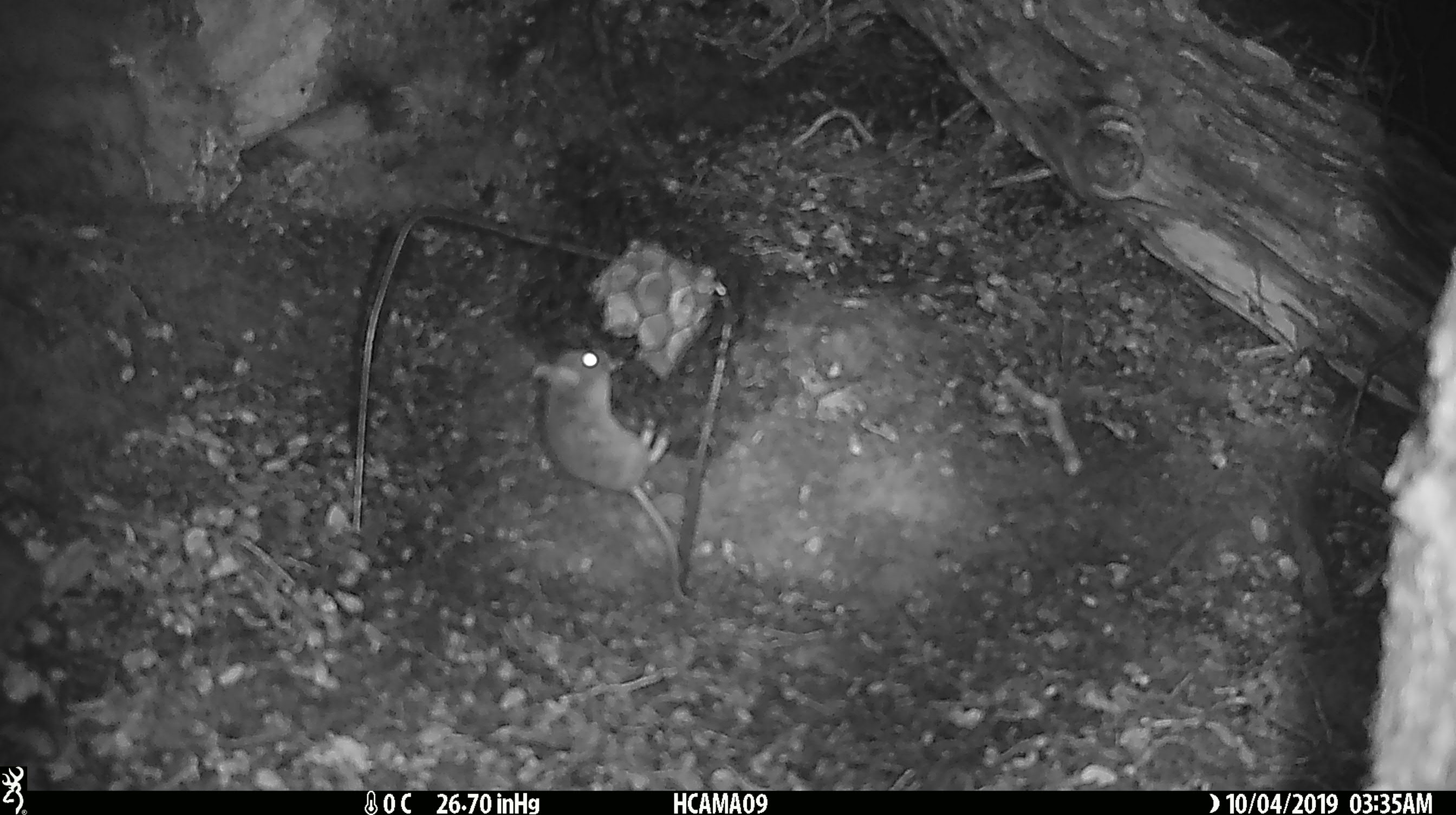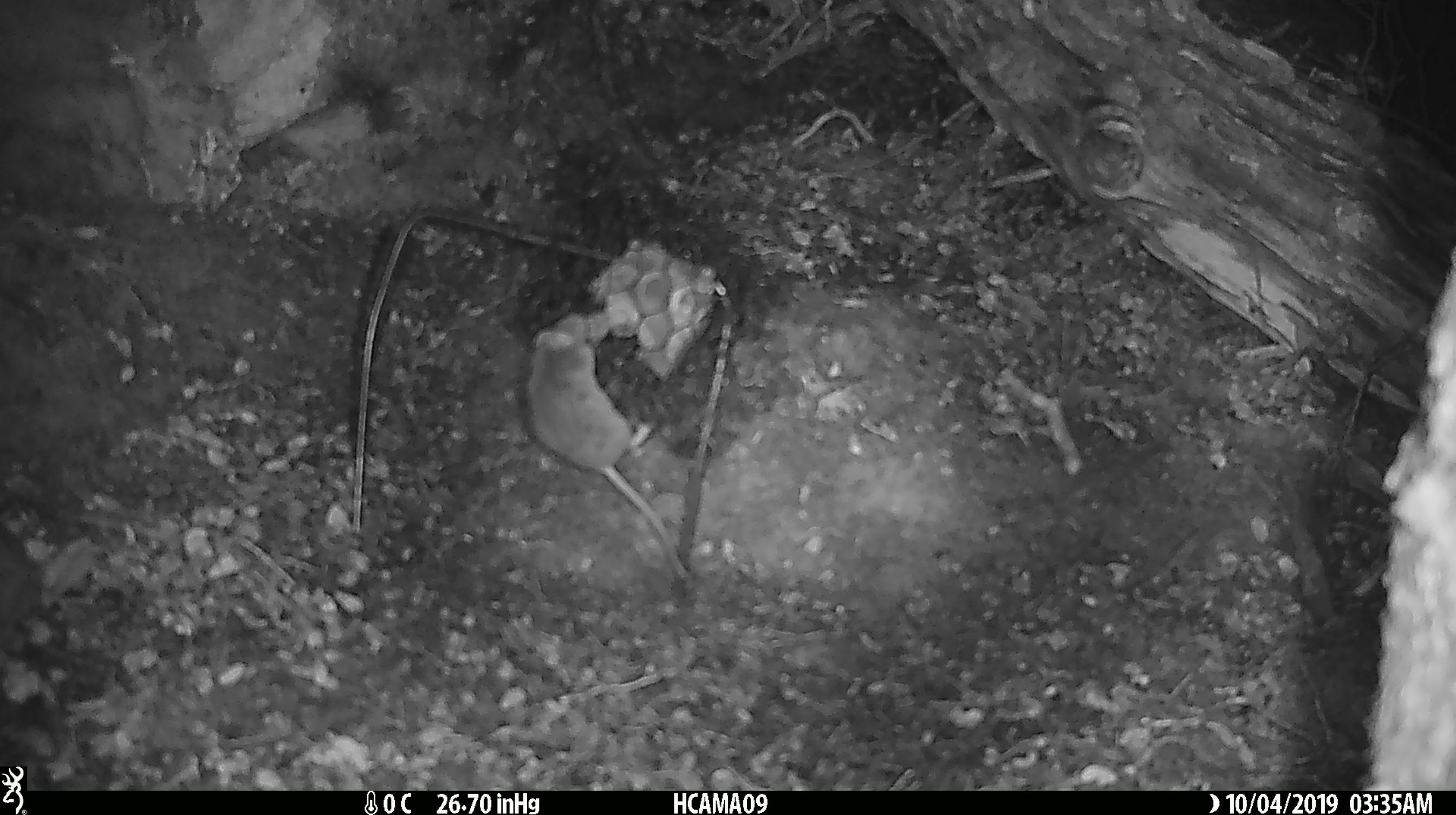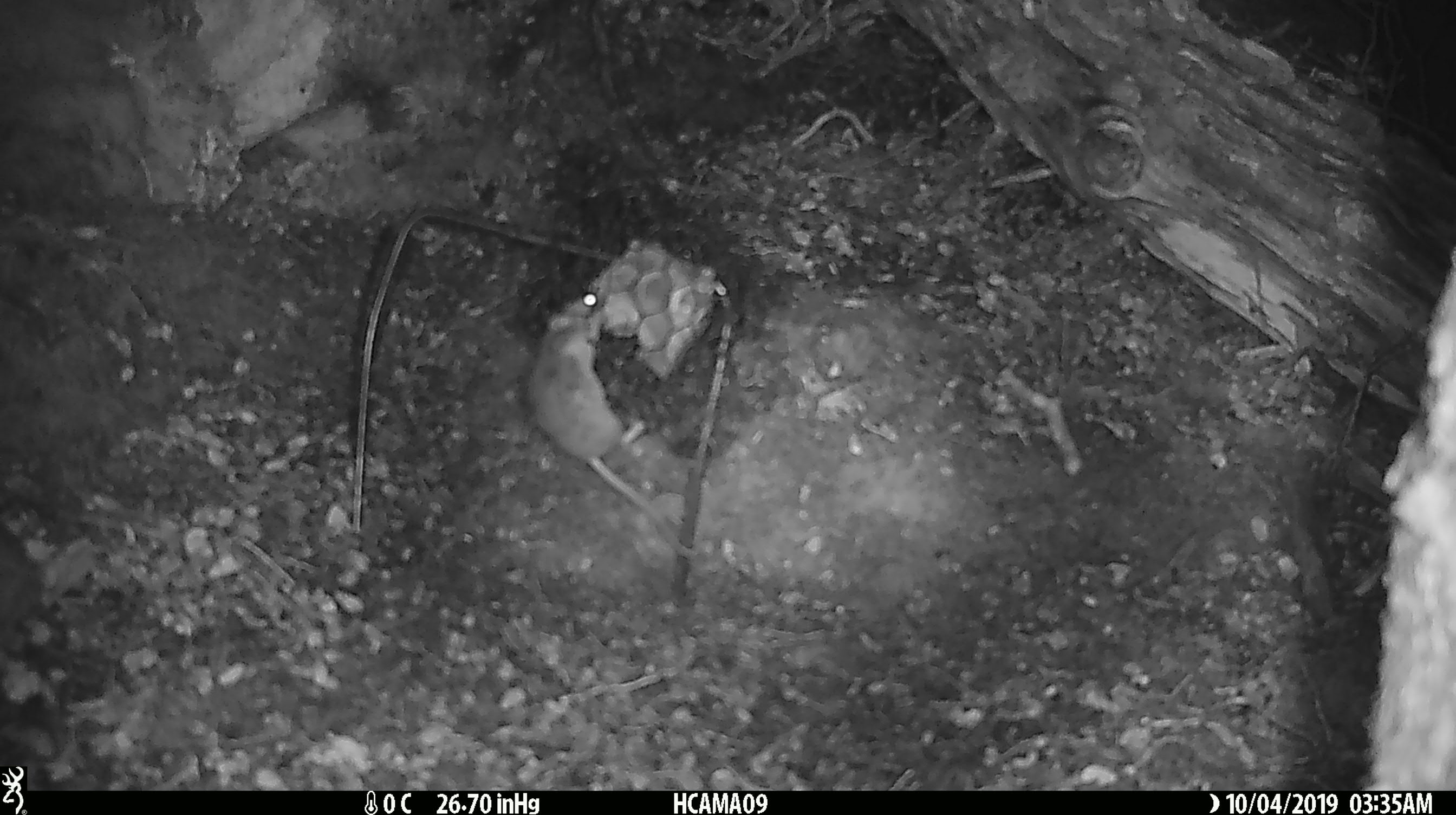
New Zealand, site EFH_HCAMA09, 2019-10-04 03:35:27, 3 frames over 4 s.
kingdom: Animalia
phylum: Chordata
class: Mammalia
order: Rodentia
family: Muridae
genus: Mus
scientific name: Mus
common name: mouse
Mouse (Mus).